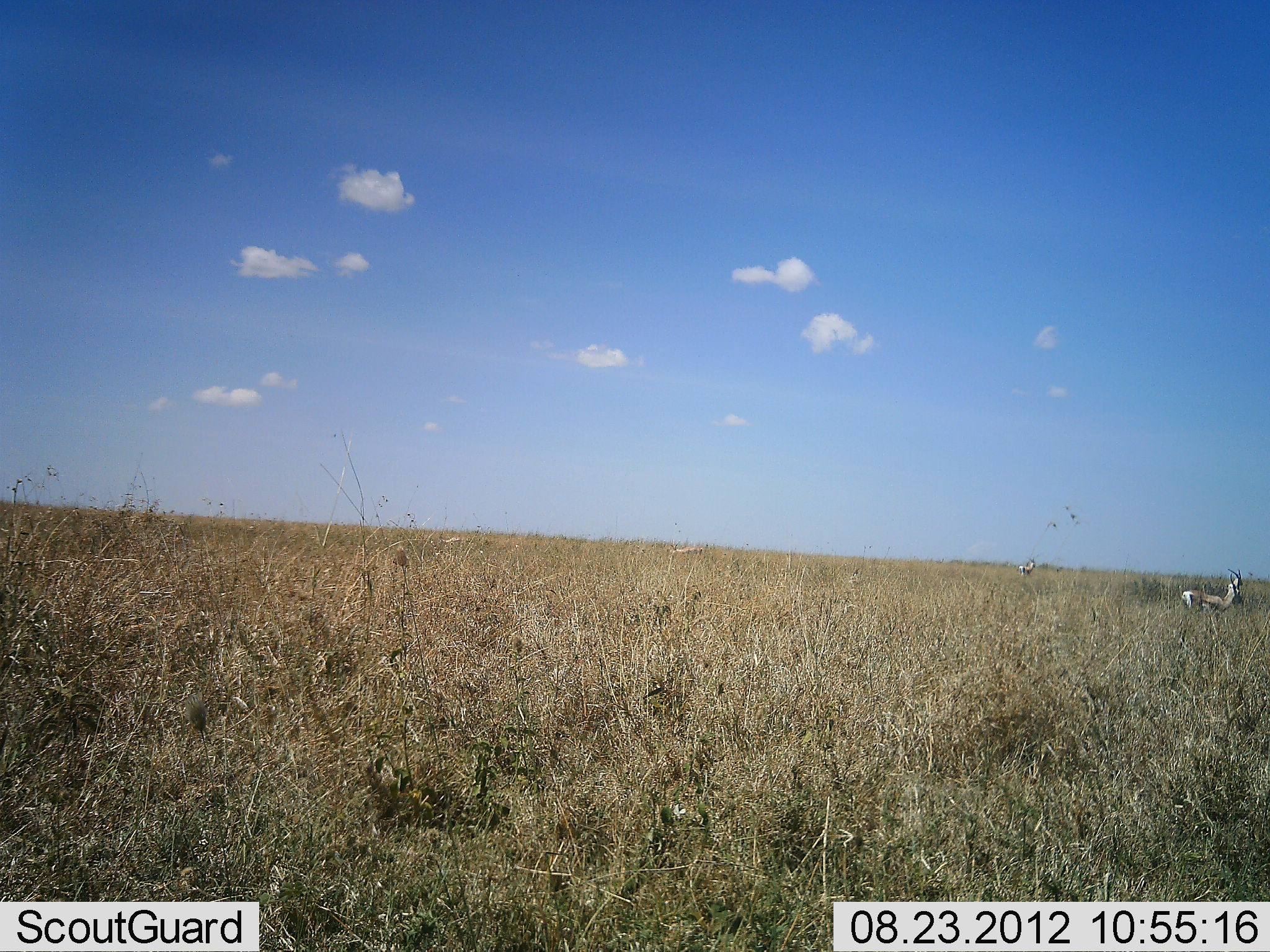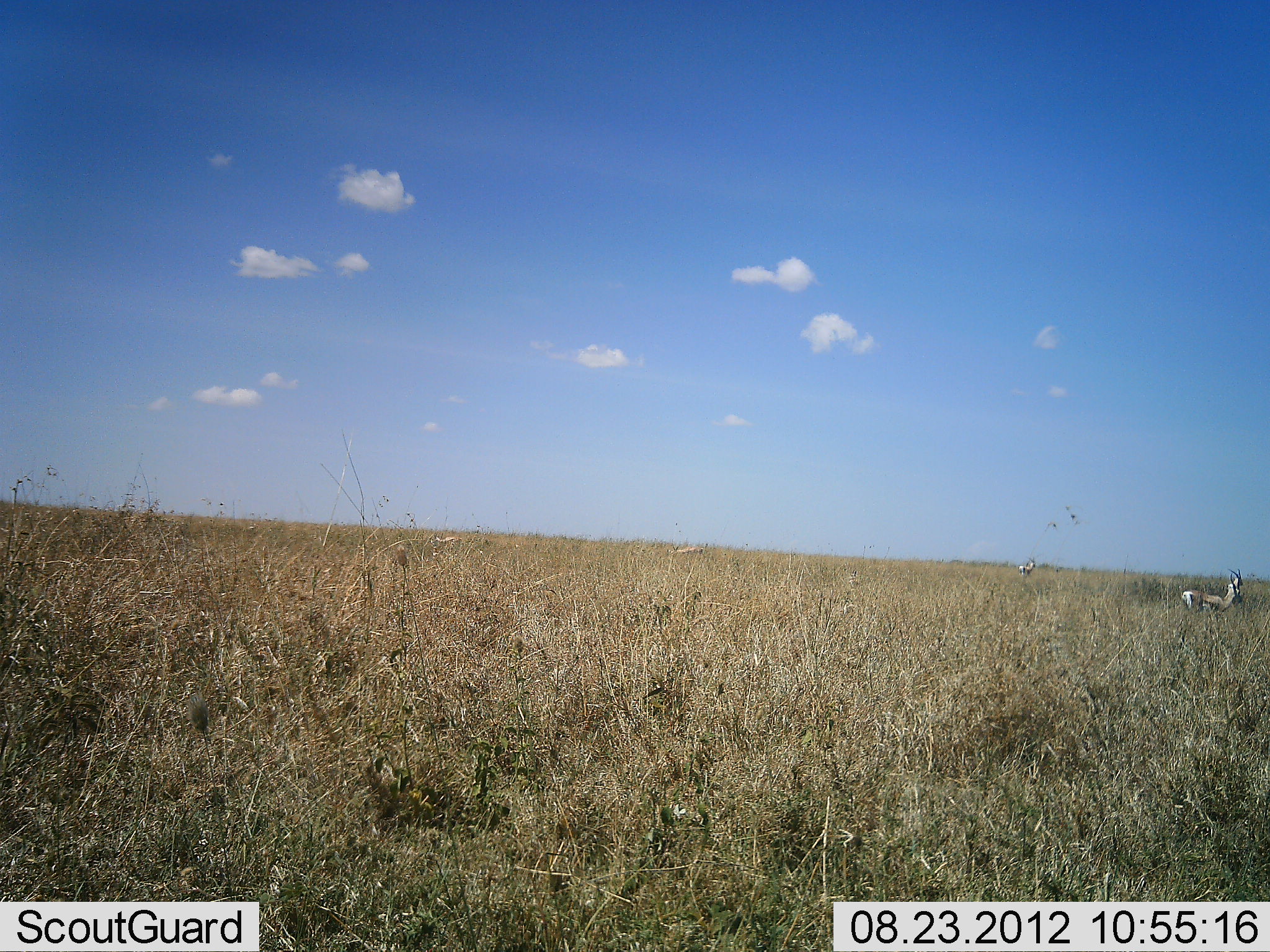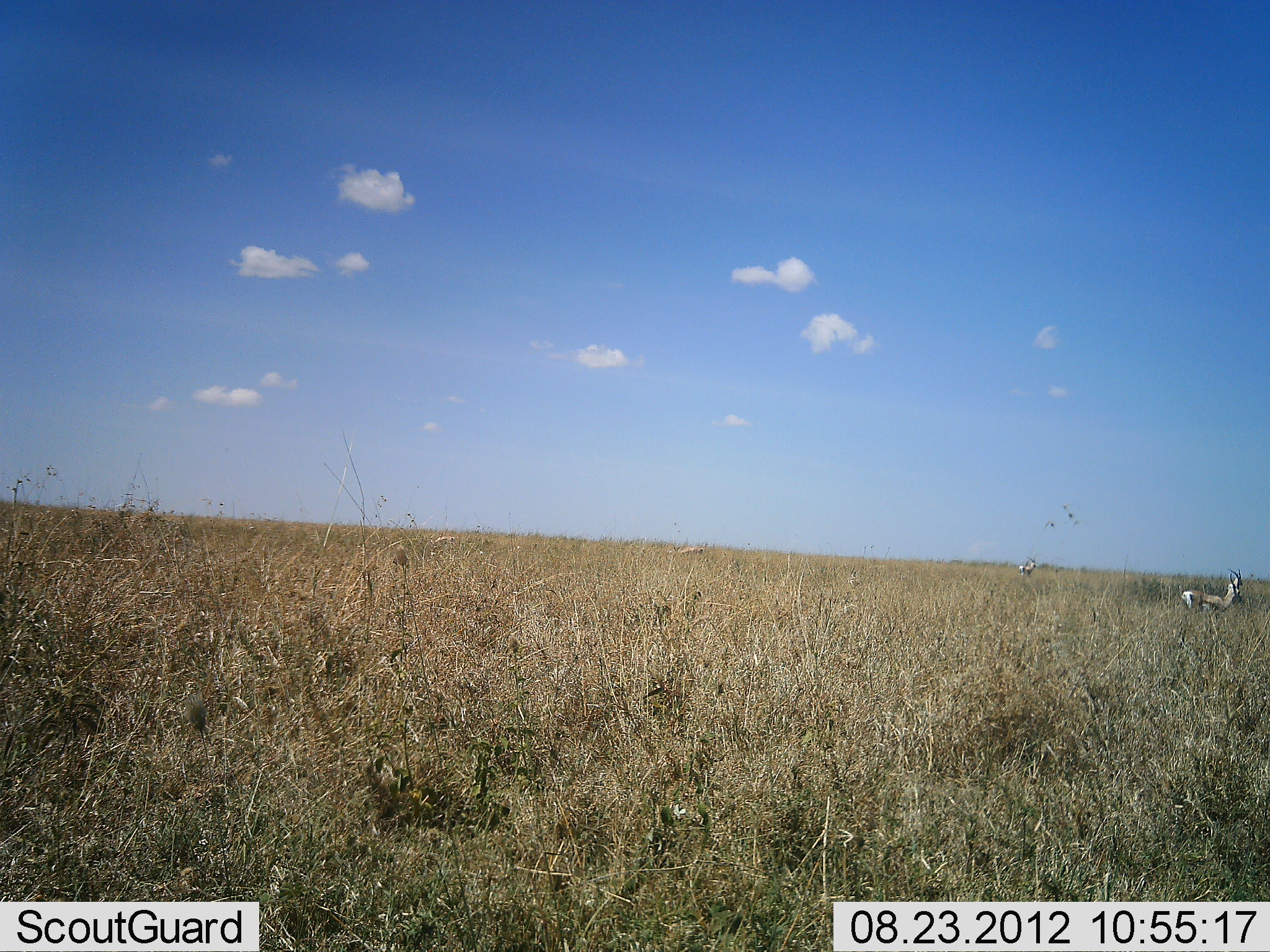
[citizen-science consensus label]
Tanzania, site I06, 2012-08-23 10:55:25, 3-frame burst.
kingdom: Animalia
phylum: Chordata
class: Mammalia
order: Artiodactyla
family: Bovidae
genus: Eudorcas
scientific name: Eudorcas thomsonii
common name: thomson's gazelle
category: gazellethomsons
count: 2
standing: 70%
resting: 0%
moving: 20%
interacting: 0%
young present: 0%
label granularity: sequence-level